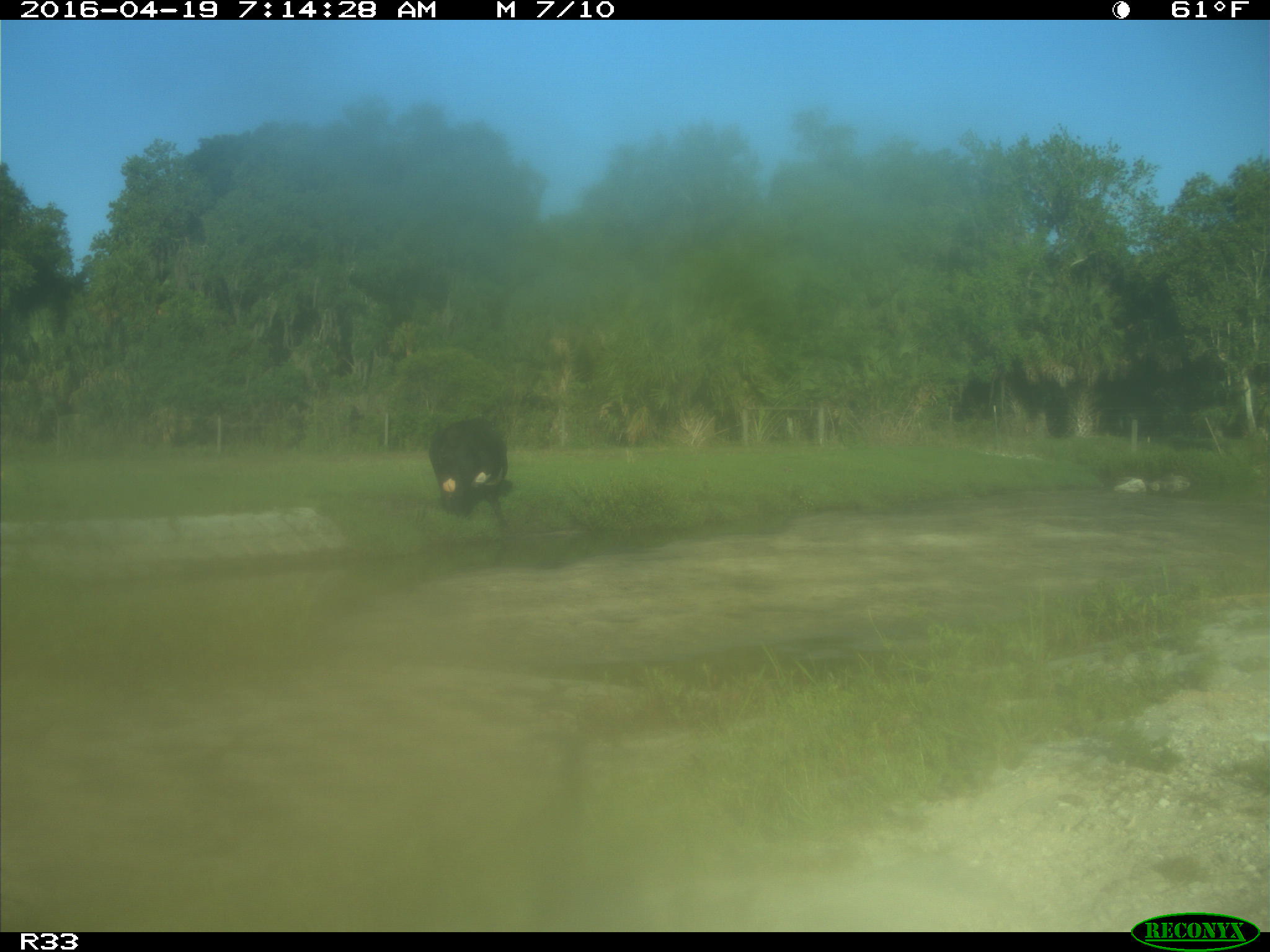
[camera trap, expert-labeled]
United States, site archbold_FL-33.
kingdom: Animalia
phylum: Chordata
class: Mammalia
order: Artiodactyla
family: Bovidae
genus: Bos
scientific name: Bos taurus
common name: domestic cow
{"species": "Bos taurus (domestic cow)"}